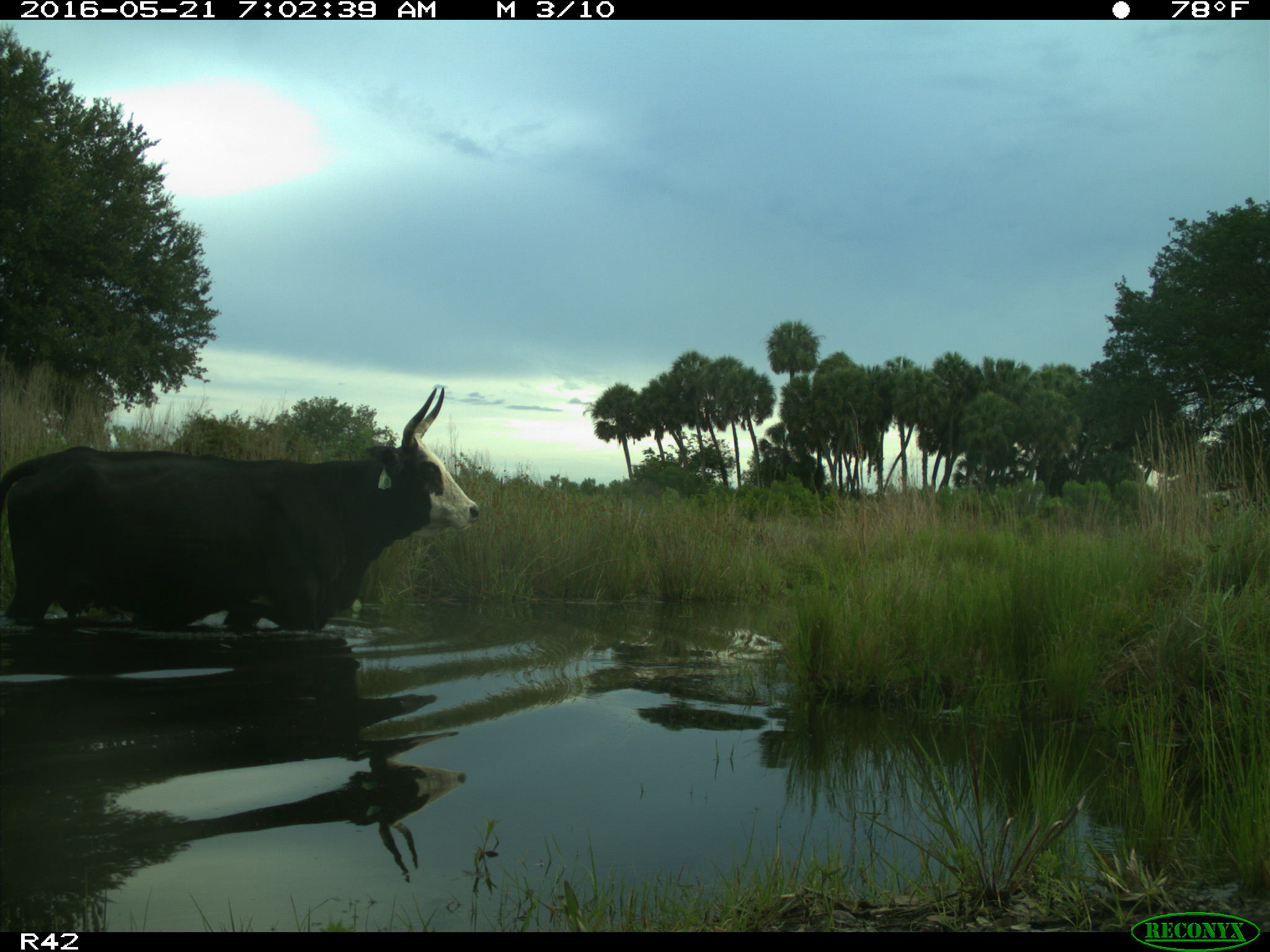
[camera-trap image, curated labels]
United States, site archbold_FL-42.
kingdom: Animalia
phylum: Chordata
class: Mammalia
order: Artiodactyla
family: Bovidae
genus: Bos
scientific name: Bos taurus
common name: domestic cow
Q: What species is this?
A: Bos taurus (domestic cow).